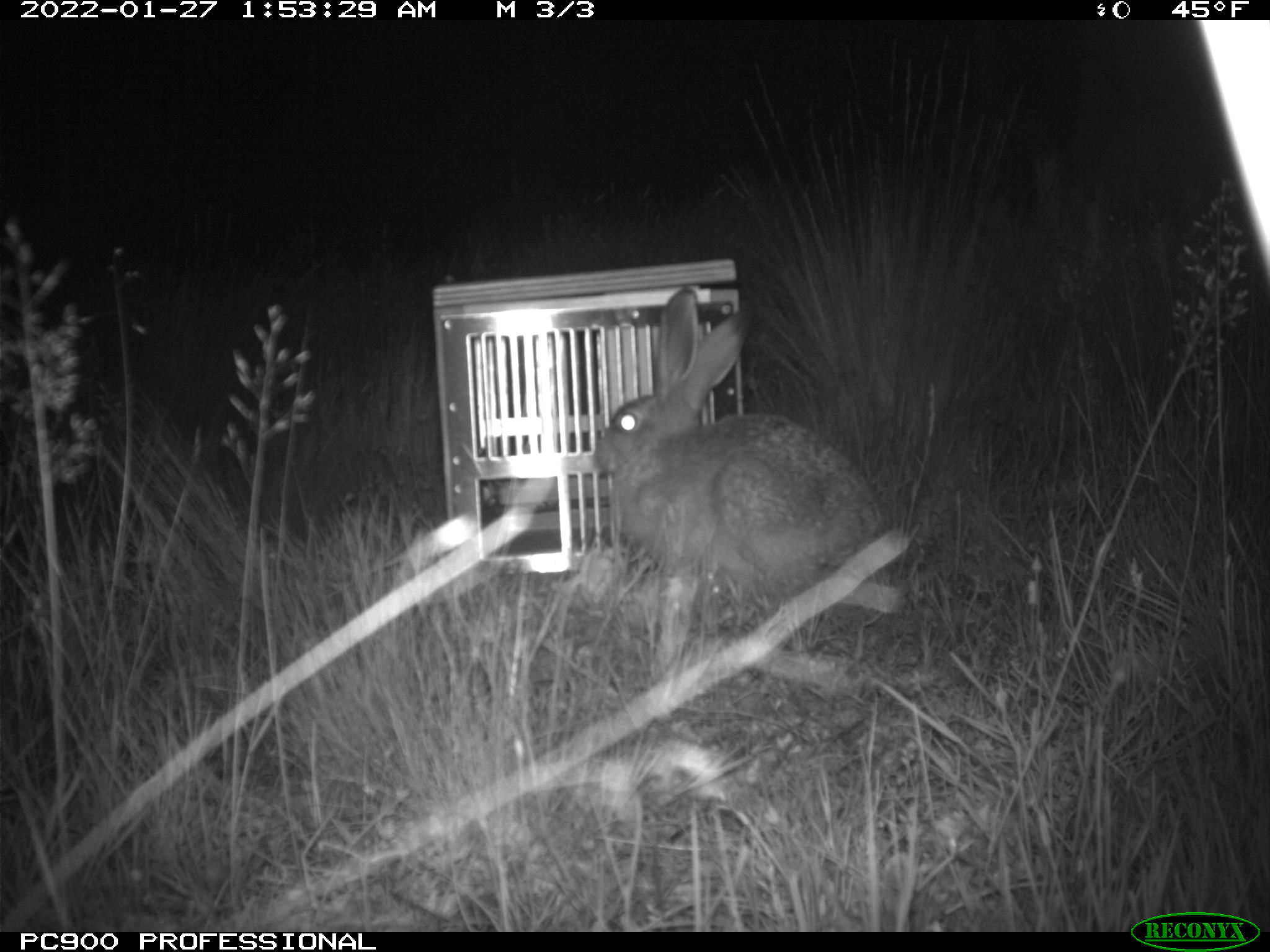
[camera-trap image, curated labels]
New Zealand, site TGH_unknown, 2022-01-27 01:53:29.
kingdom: Animalia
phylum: Chordata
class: Mammalia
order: Lagomorpha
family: Leporidae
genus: Lepus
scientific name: Lepus europaeus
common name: brown hare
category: hare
Hare (brown hare) (Lepus europaeus).